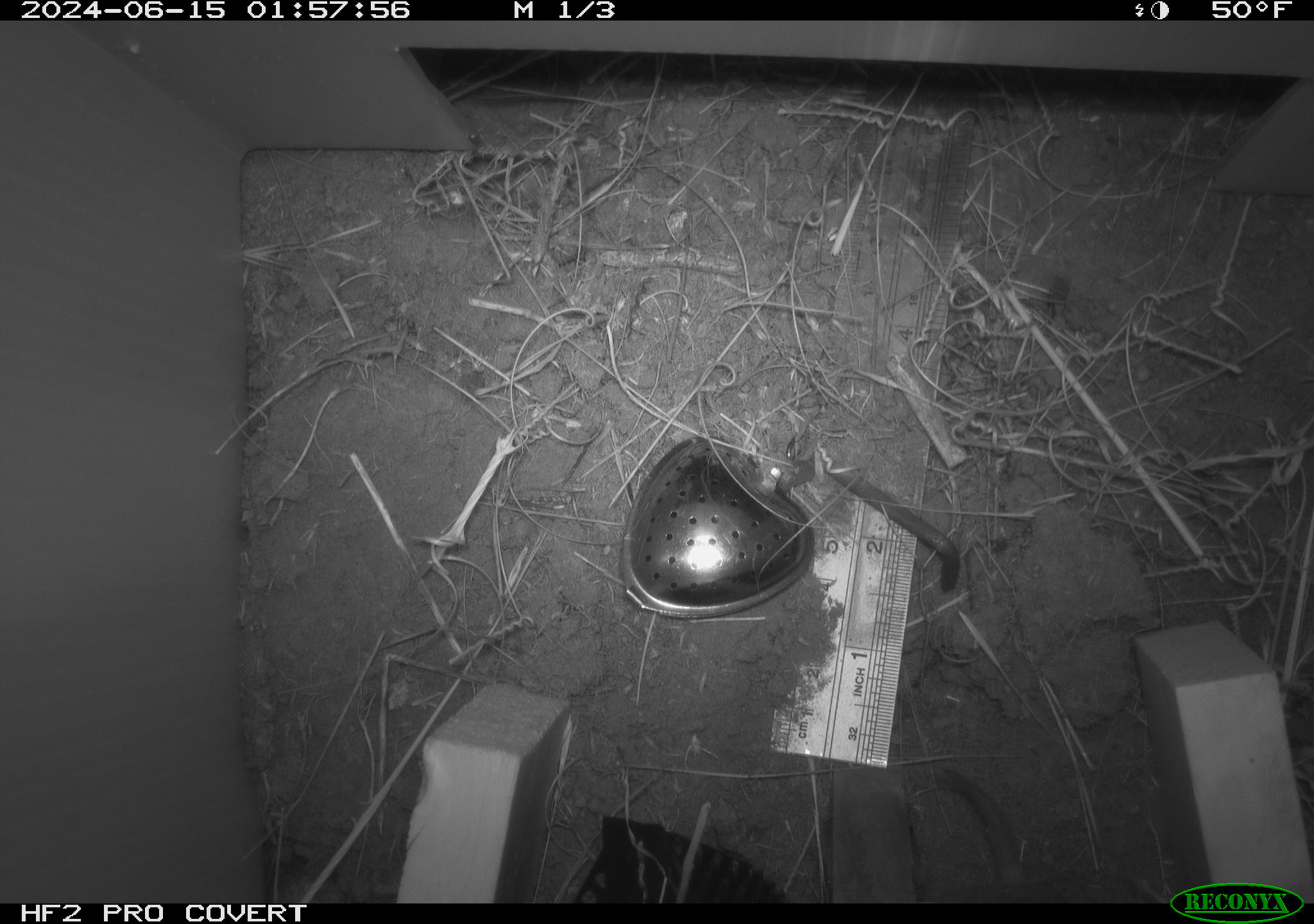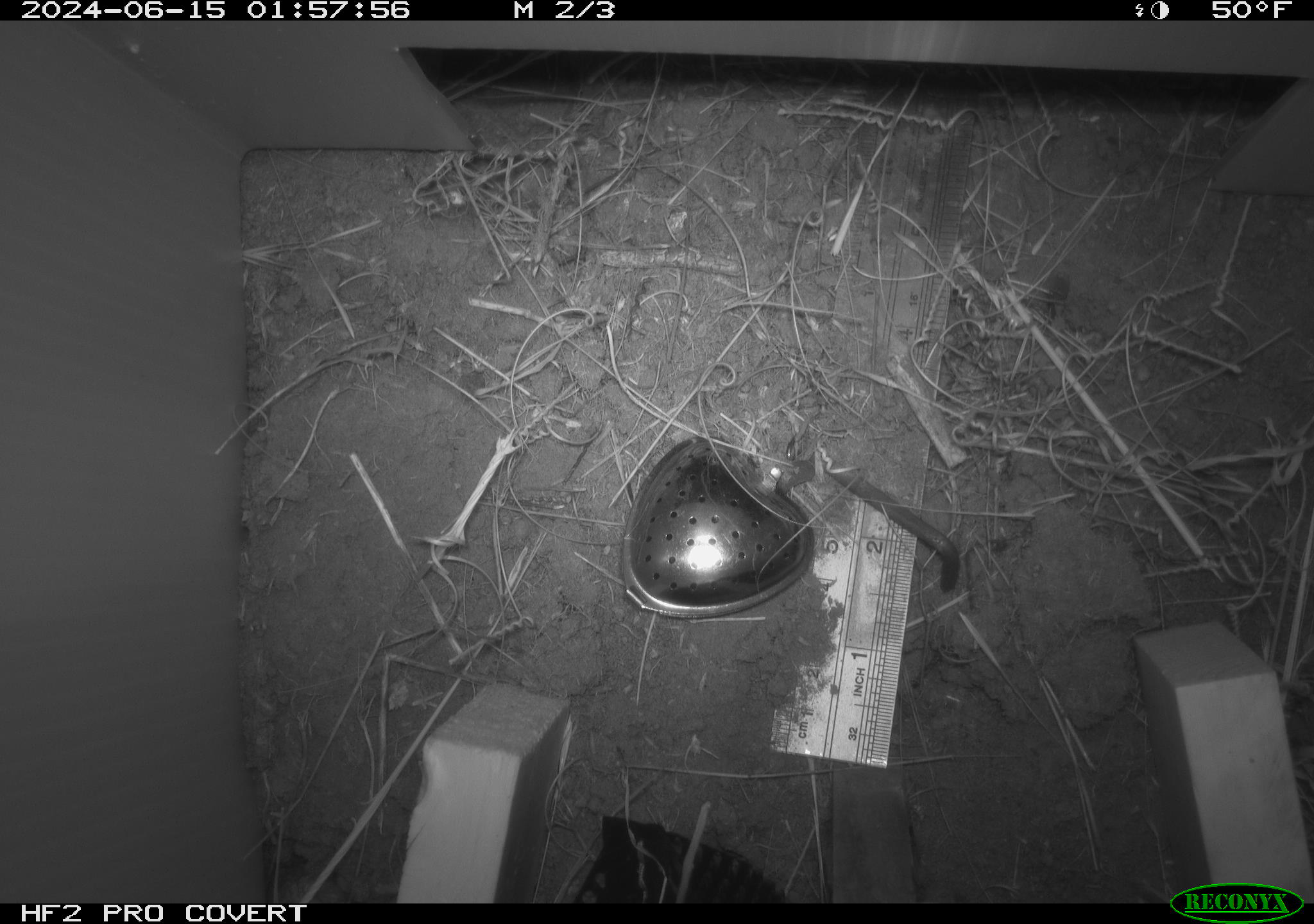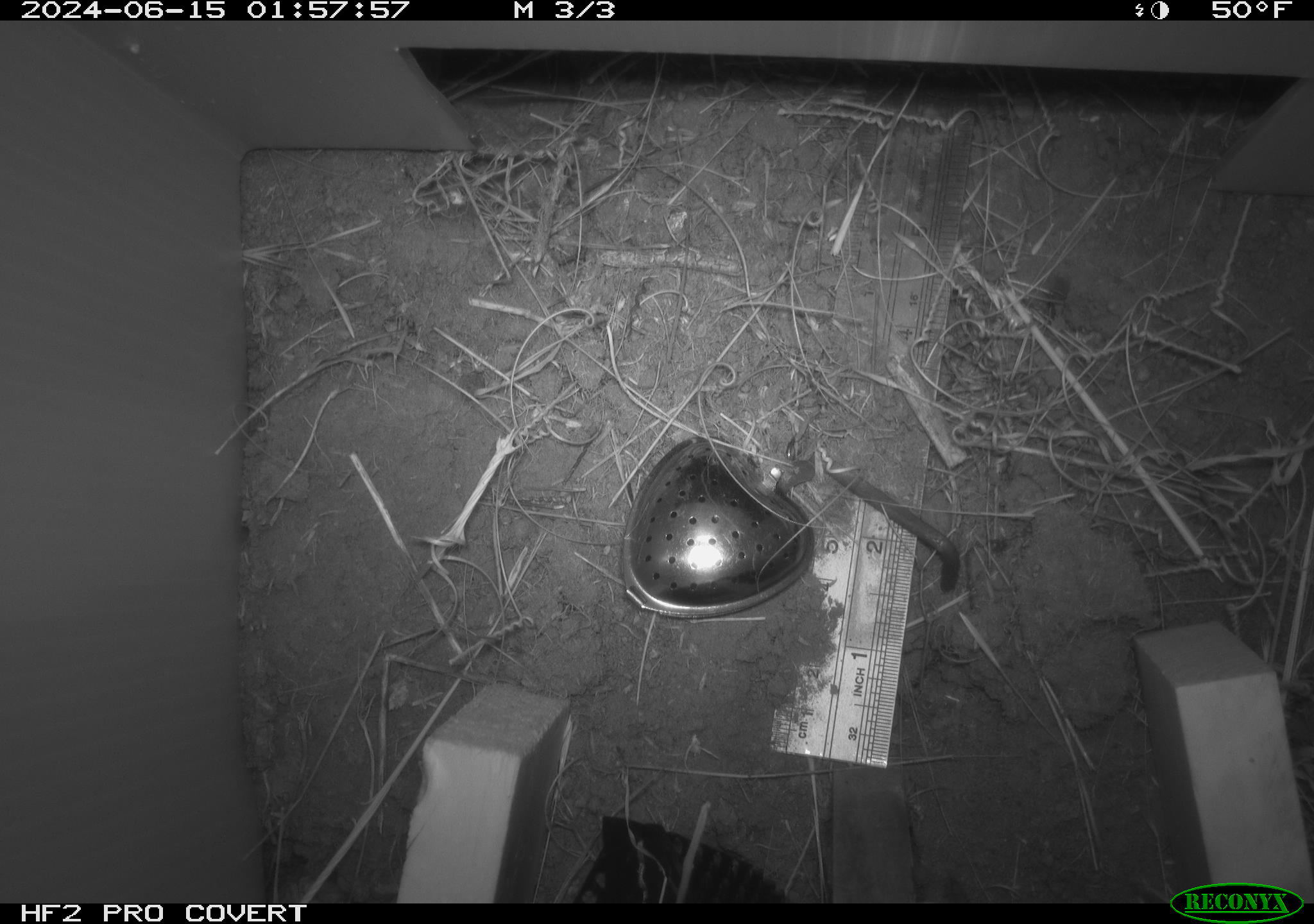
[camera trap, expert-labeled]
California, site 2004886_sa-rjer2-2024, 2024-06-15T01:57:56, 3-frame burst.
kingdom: Animalia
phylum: Chordata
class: Mammalia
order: Rodentia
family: Cricetidae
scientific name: Arvicolinae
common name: voles, lemmings, and muskrats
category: arvicolinae subfamily